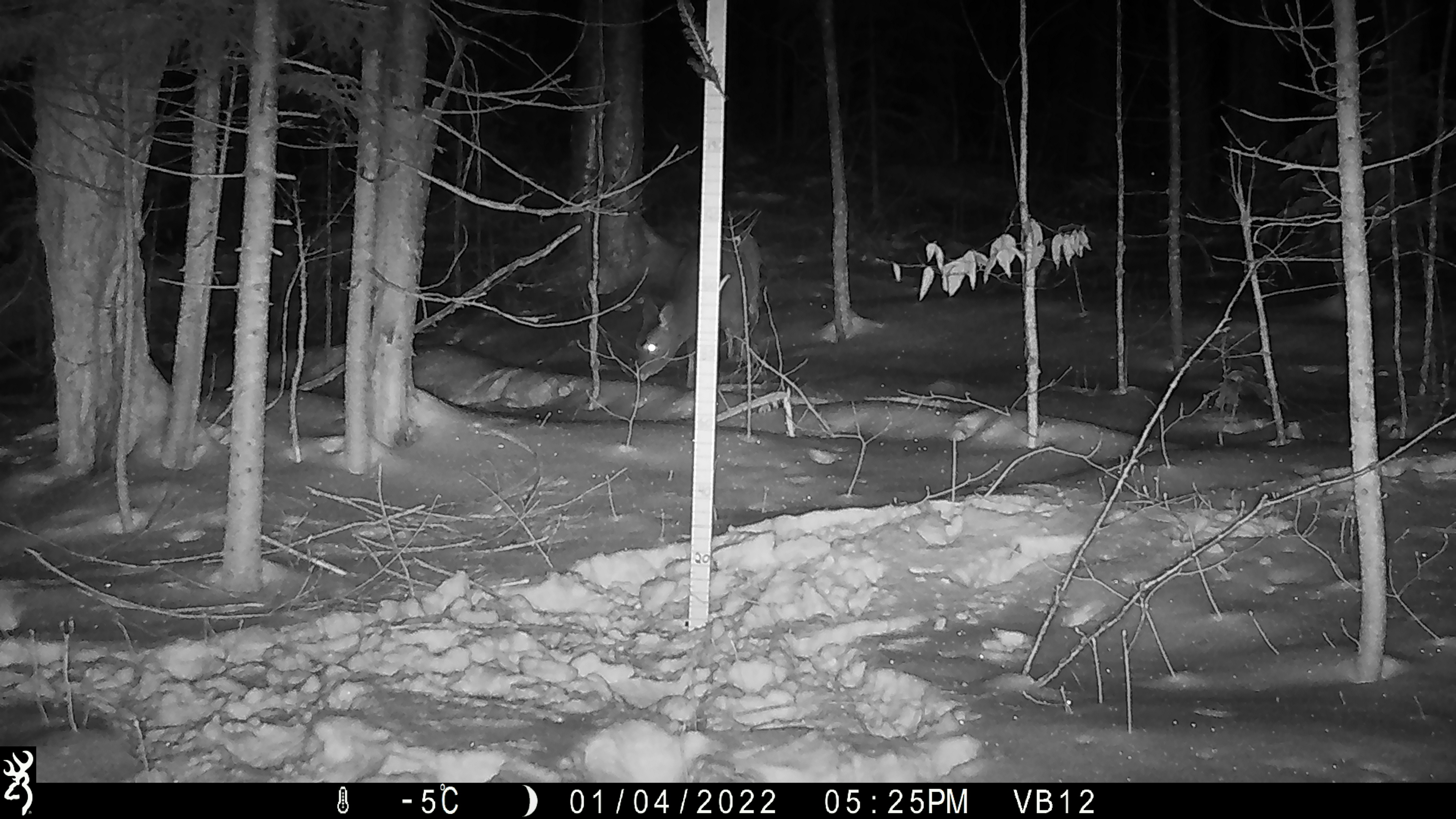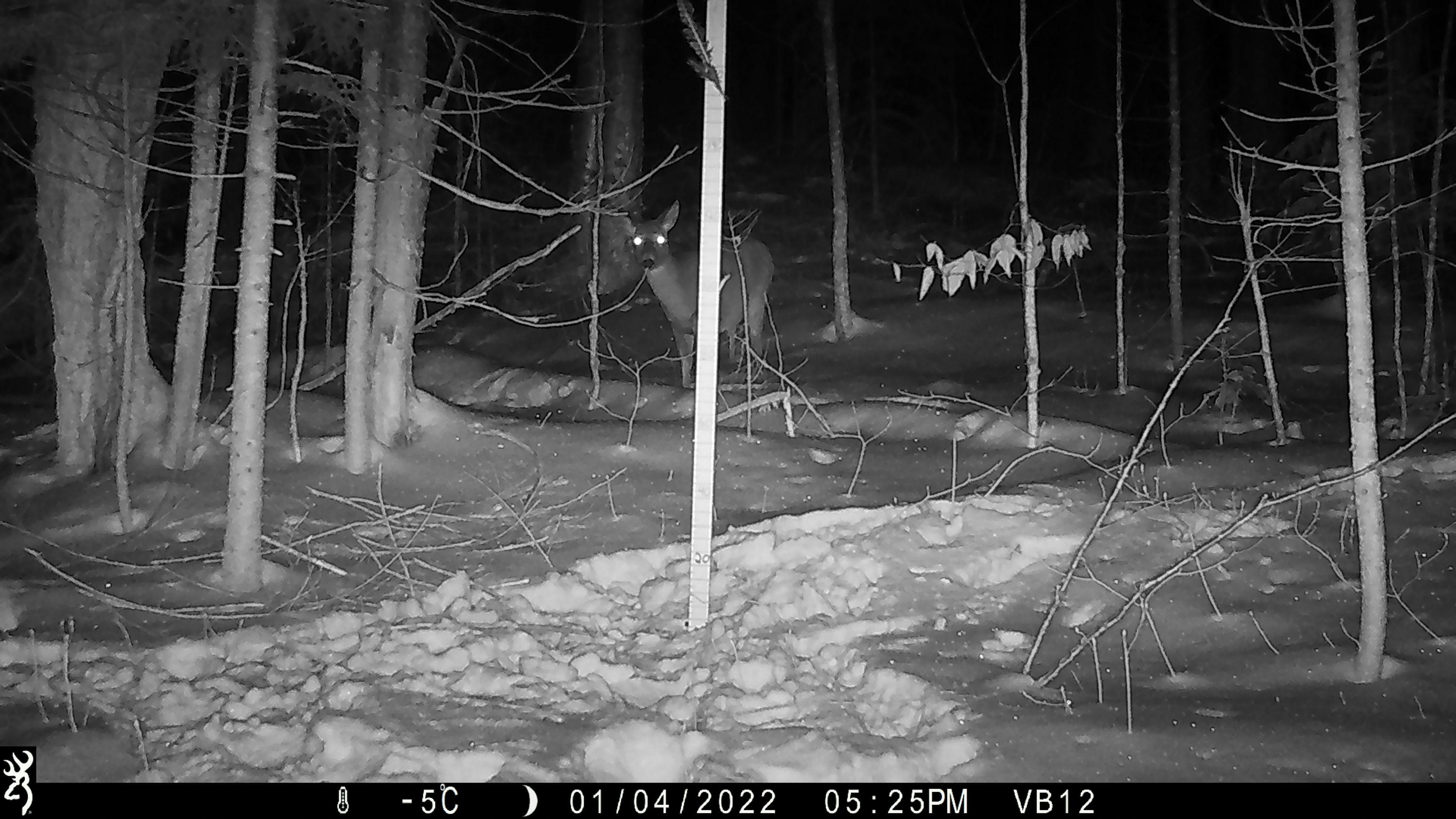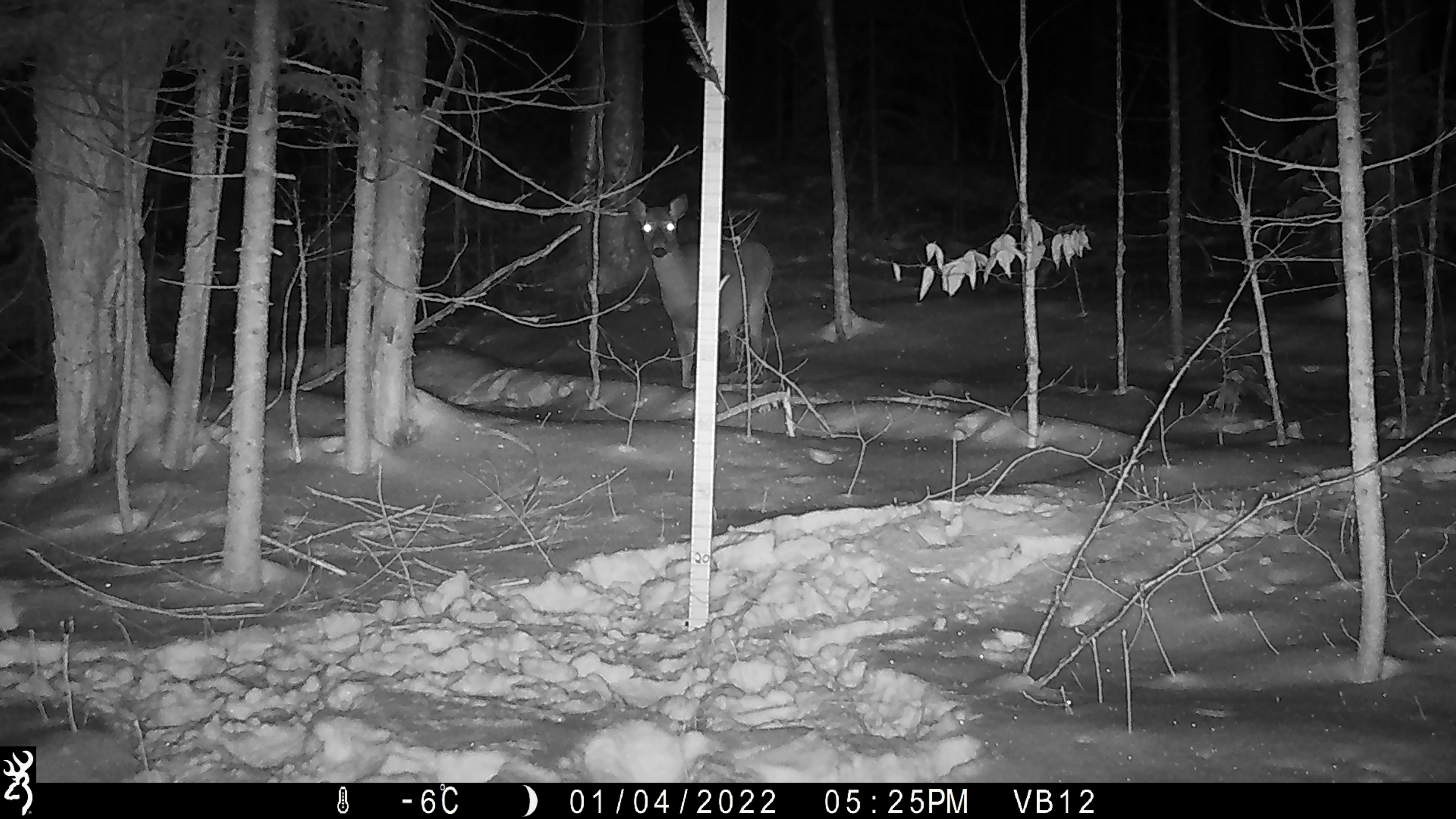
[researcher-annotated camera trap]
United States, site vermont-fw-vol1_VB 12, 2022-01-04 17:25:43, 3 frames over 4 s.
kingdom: Animalia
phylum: Chordata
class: Mammalia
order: Artiodactyla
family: Cervidae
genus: Odocoileus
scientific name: Odocoileus virginianus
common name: white-tailed deer